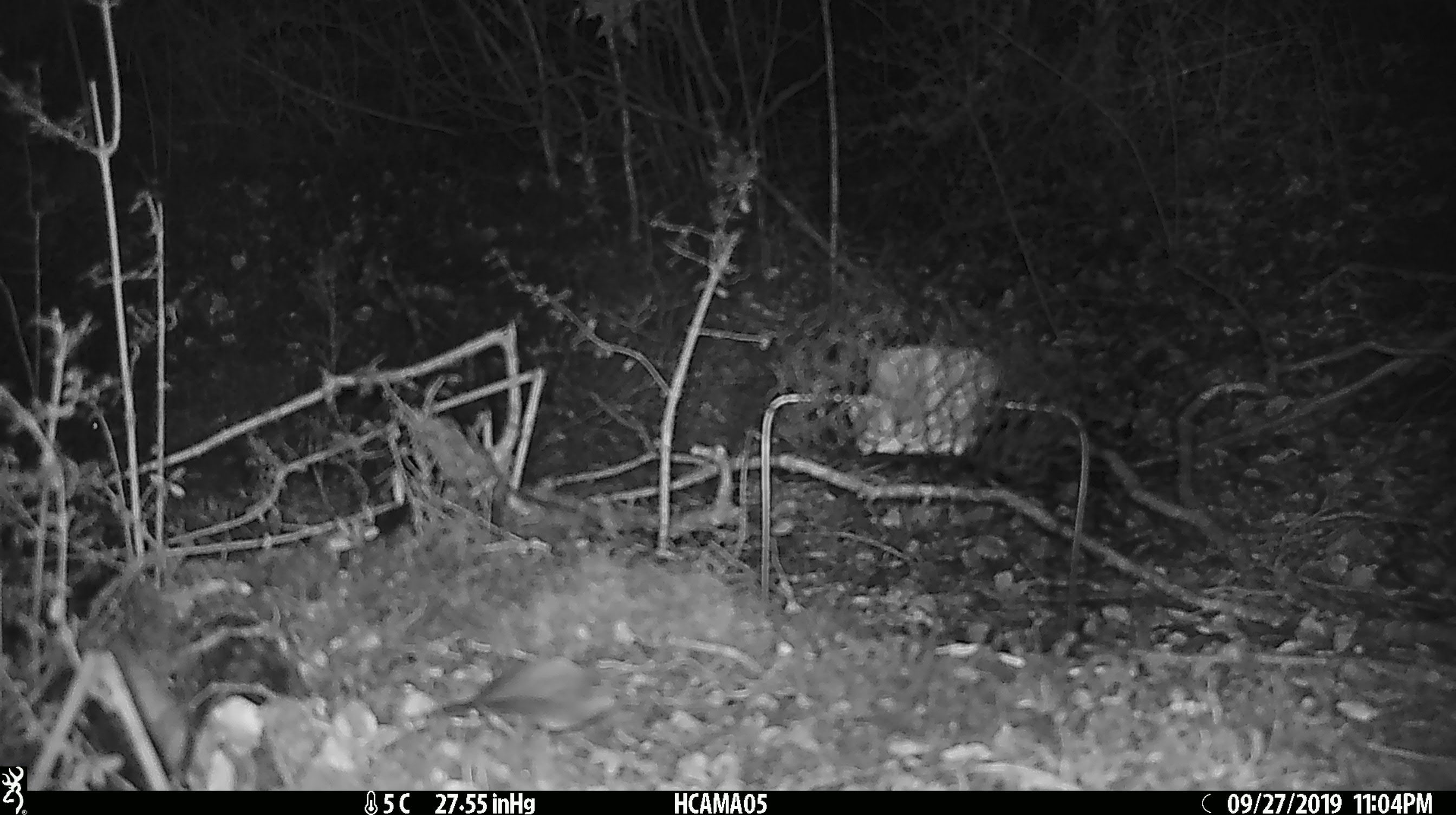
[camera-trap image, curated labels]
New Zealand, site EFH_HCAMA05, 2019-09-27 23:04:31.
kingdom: Animalia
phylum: Chordata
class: Mammalia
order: Rodentia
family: Muridae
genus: Mus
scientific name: Mus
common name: mouse